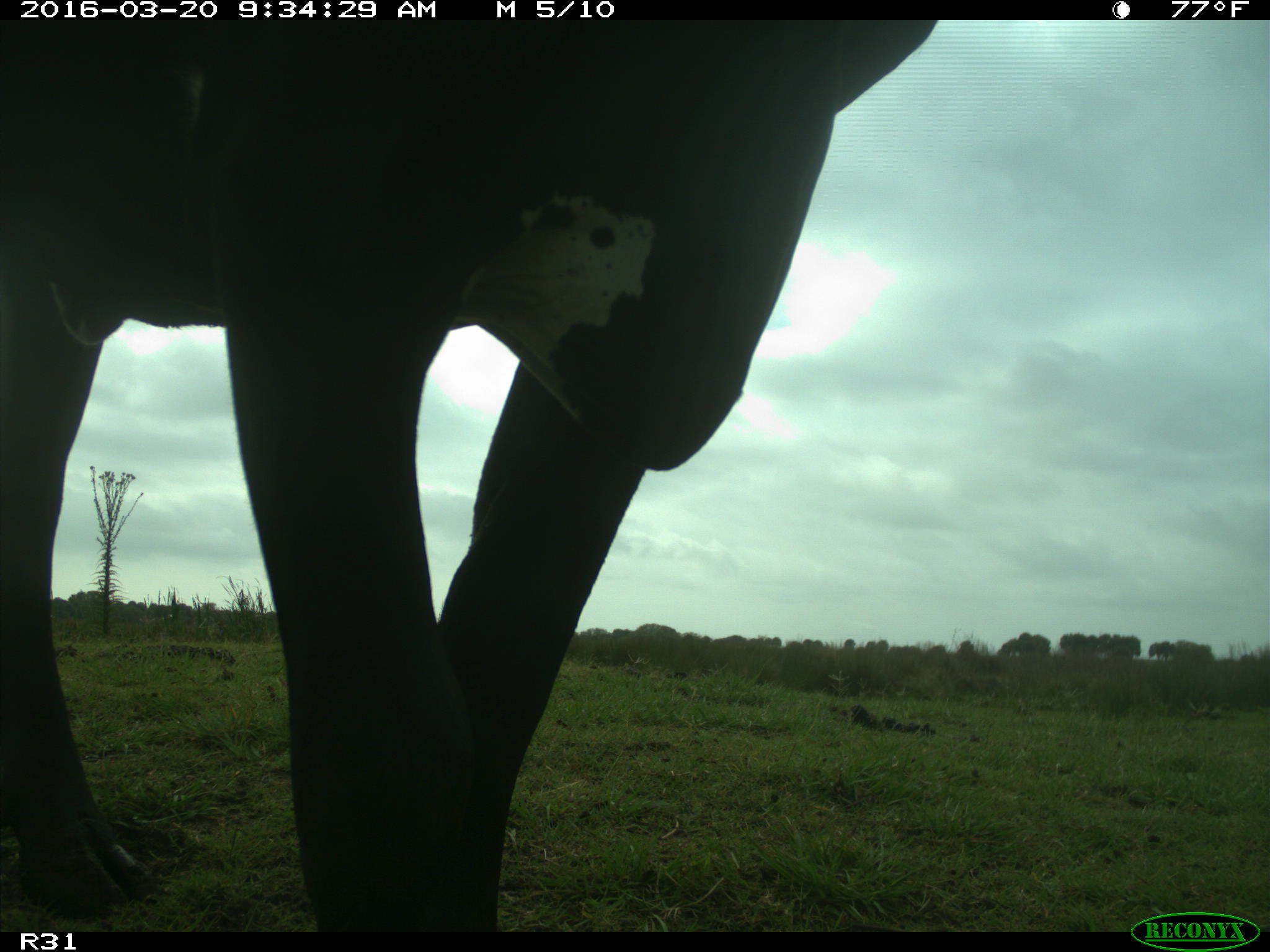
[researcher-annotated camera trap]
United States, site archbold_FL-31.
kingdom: Animalia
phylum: Chordata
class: Mammalia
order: Artiodactyla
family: Bovidae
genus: Bos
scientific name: Bos taurus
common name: domestic cow